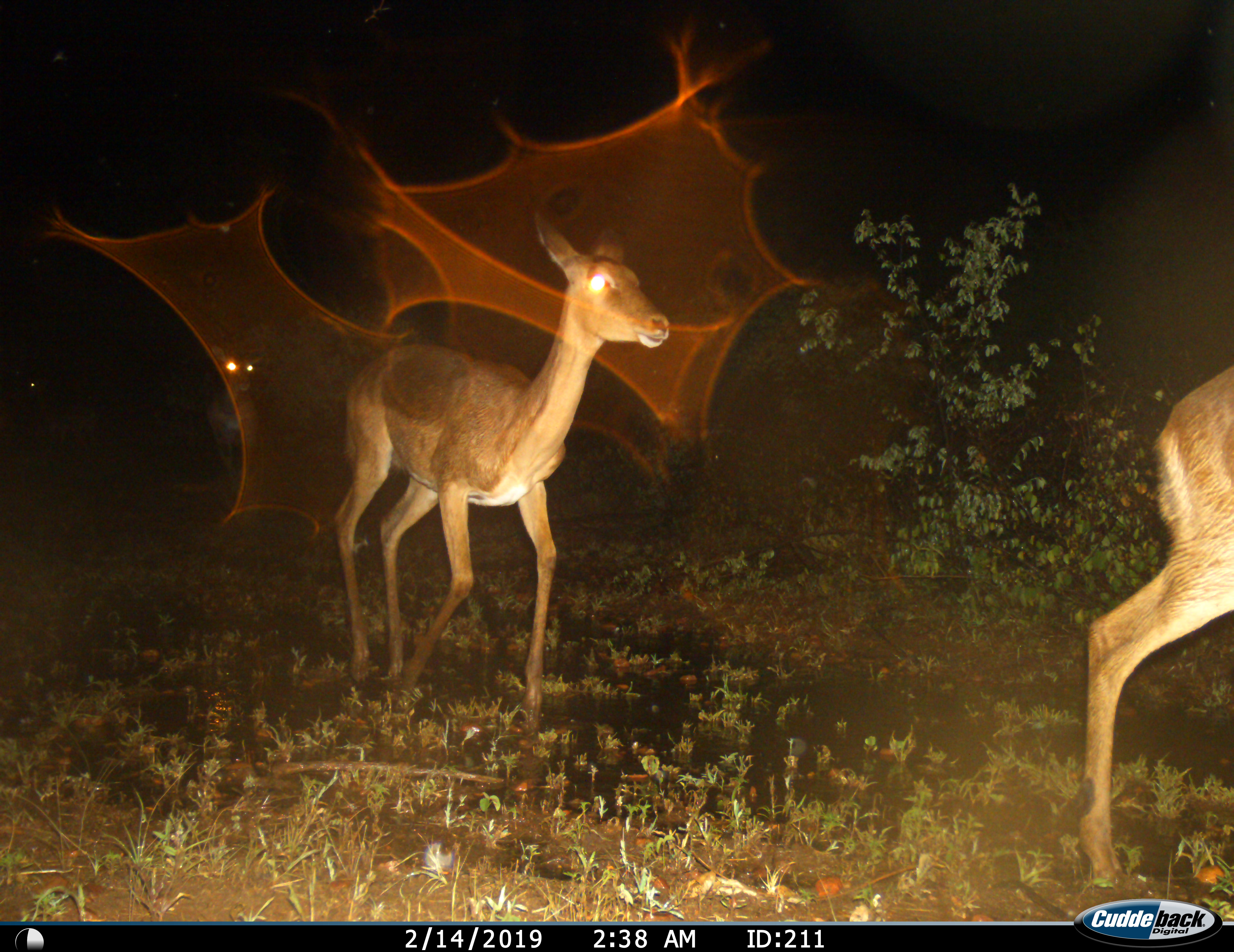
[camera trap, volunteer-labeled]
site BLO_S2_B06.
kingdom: Animalia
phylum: Chordata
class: Mammalia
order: Artiodactyla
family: Bovidae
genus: Aepyceros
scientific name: Aepyceros melampus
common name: impala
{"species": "impala (Aepyceros melampus)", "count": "3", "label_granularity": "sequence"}